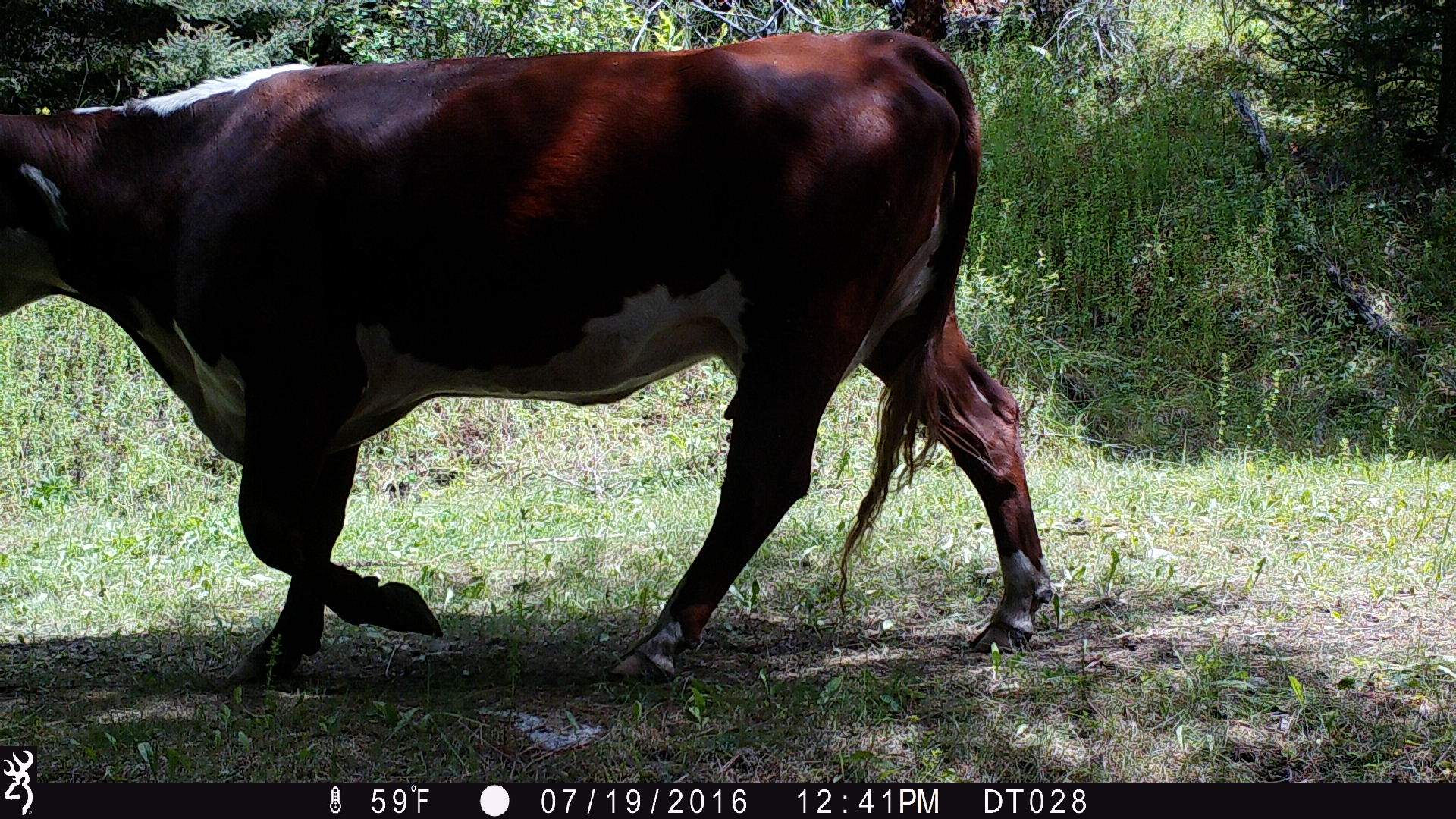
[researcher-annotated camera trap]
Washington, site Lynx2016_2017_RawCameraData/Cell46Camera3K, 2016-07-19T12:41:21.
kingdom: Animalia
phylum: Chordata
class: Mammalia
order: Artiodactyla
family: Bovidae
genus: Bos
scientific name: Bos taurus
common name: domestic cattle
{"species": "domestic cattle (Bos taurus)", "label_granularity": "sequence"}